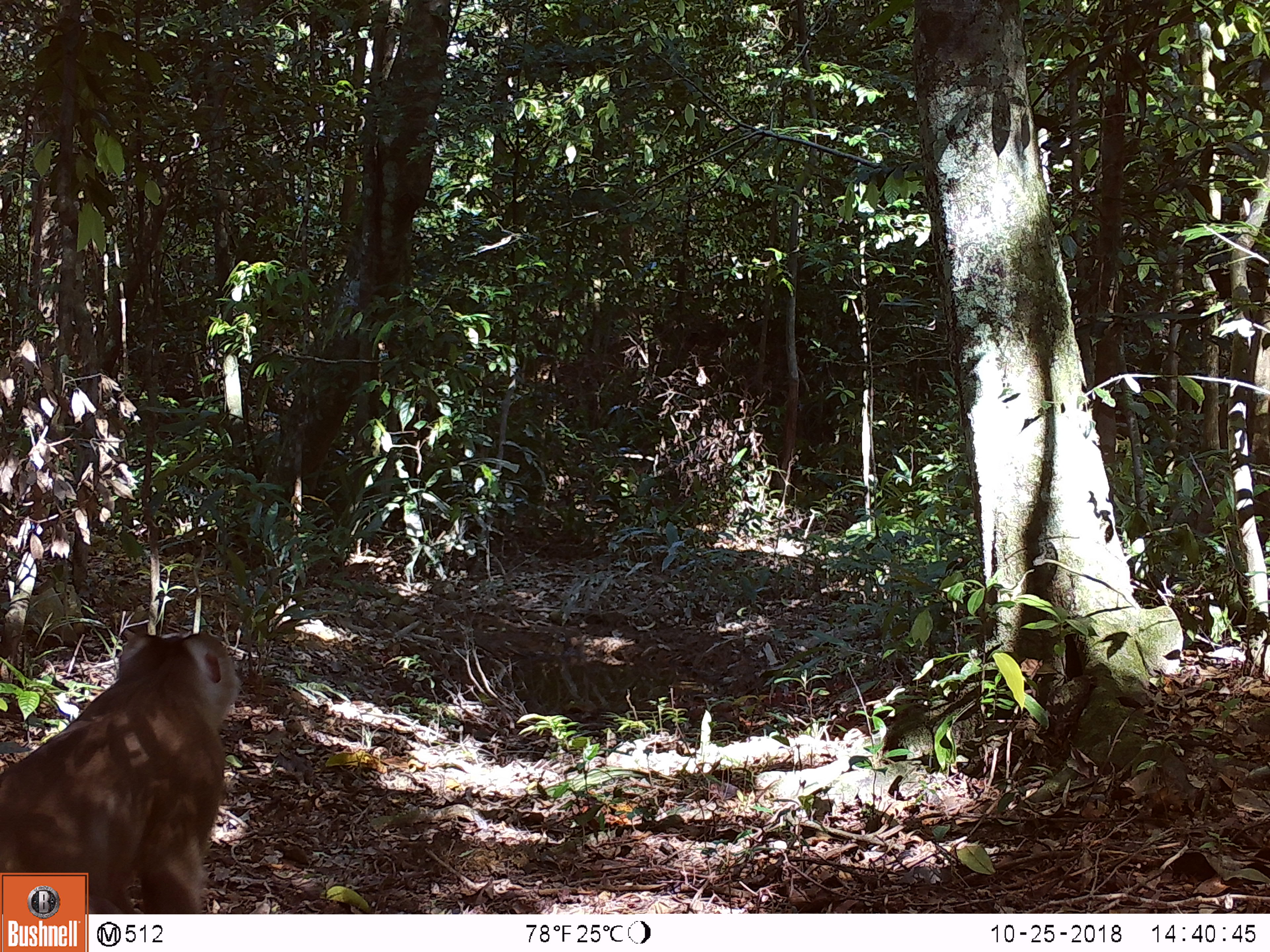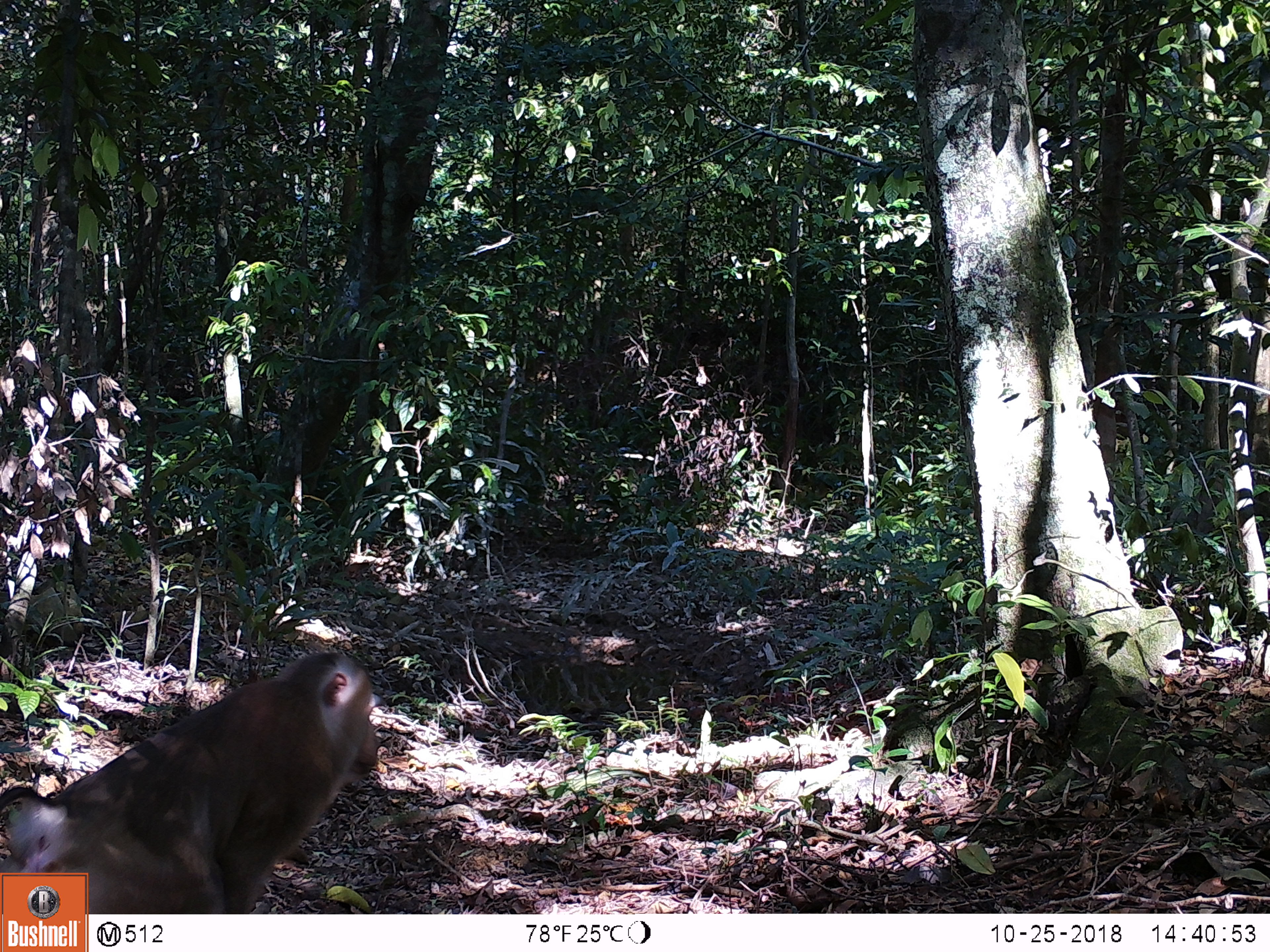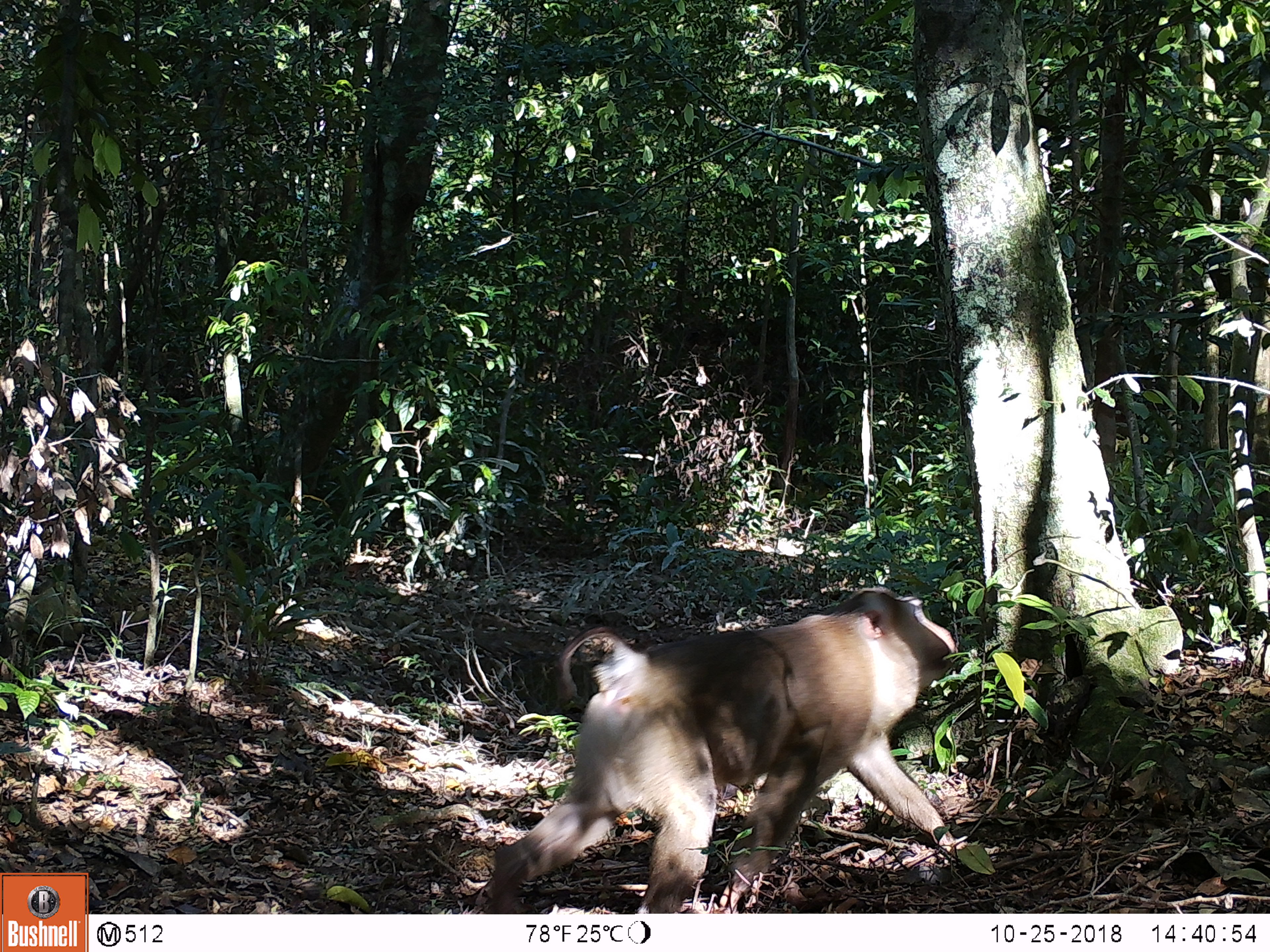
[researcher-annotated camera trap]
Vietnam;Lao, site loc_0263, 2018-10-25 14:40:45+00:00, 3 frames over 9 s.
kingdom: Animalia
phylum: Chordata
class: Mammalia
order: Primates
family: Cercopithecidae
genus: Macaca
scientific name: Macaca nemestrina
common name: pig-tailed macaque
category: pig tailed macaque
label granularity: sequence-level